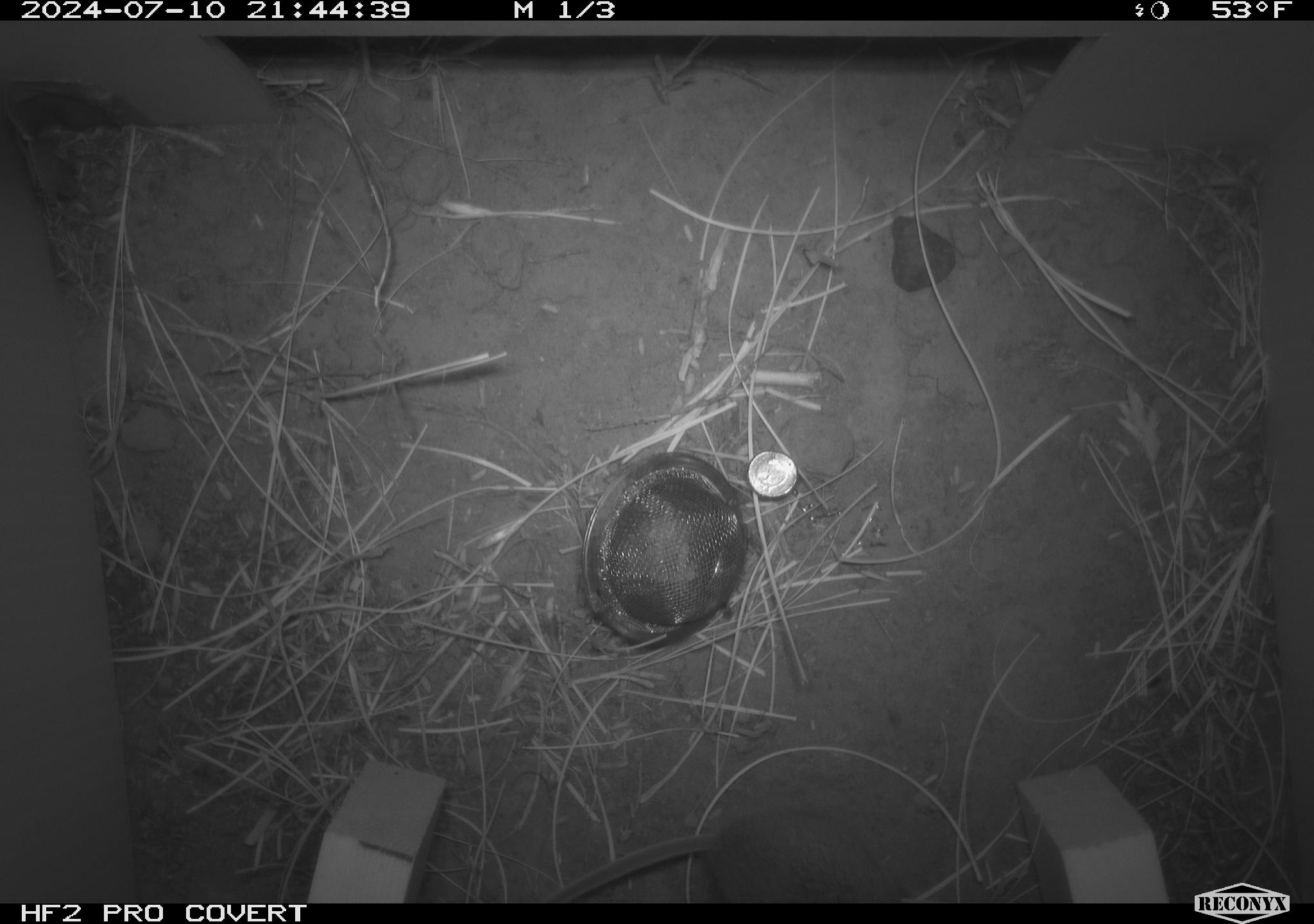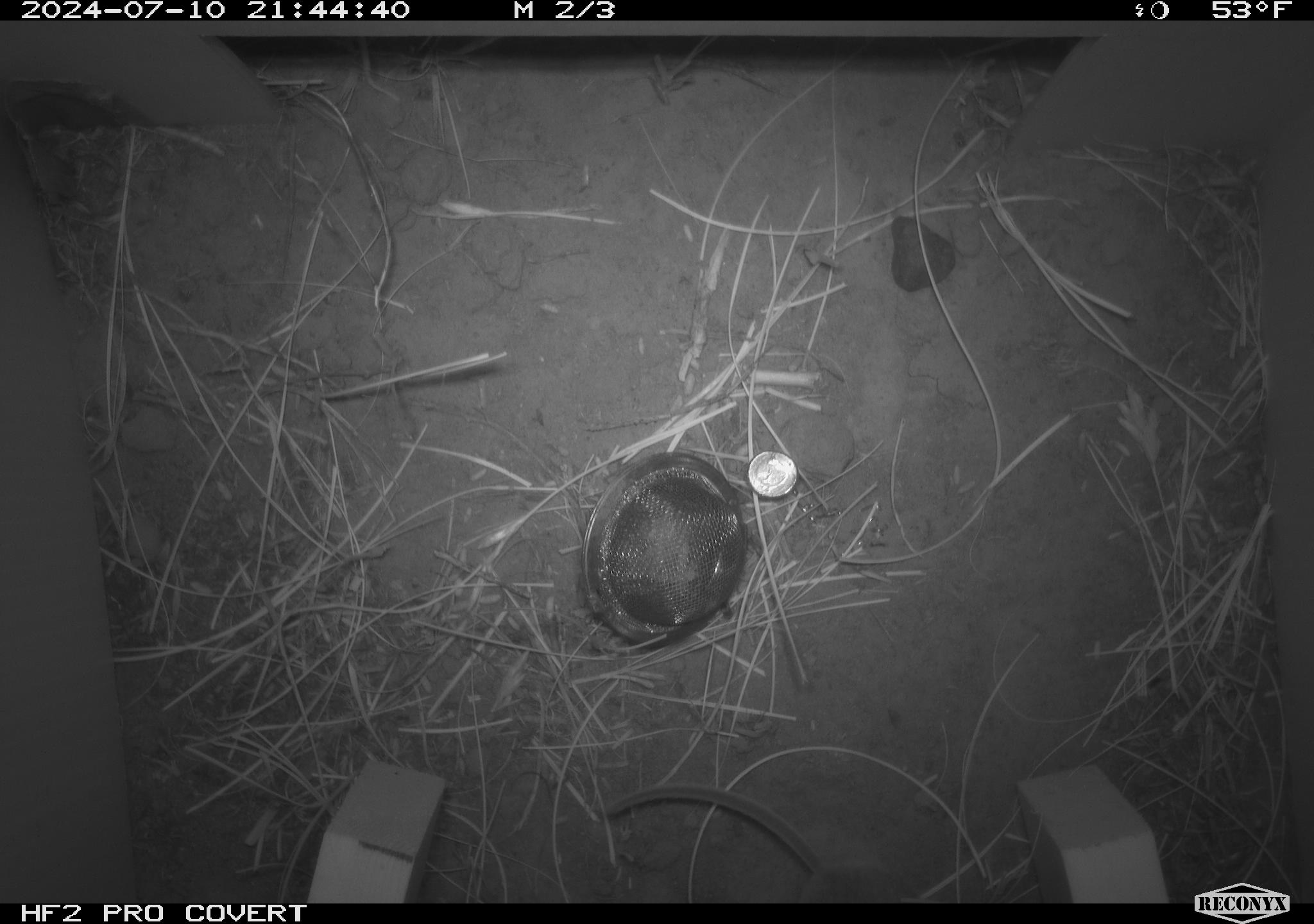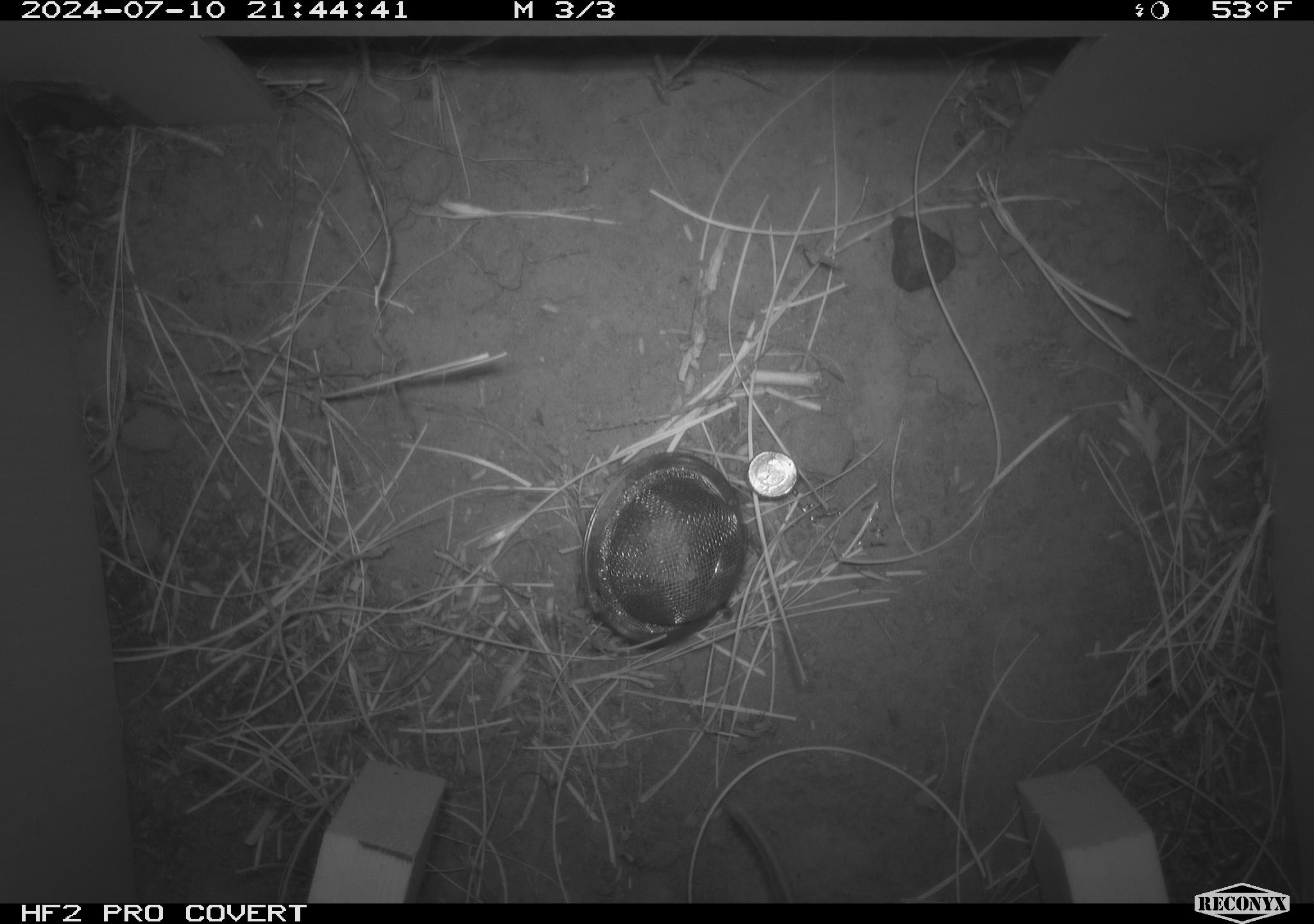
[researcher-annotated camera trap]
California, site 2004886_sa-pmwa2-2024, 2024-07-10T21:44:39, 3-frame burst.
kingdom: Animalia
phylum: Chordata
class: Mammalia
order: Rodentia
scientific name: Rodentia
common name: mouse species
Mouse species (Rodentia).